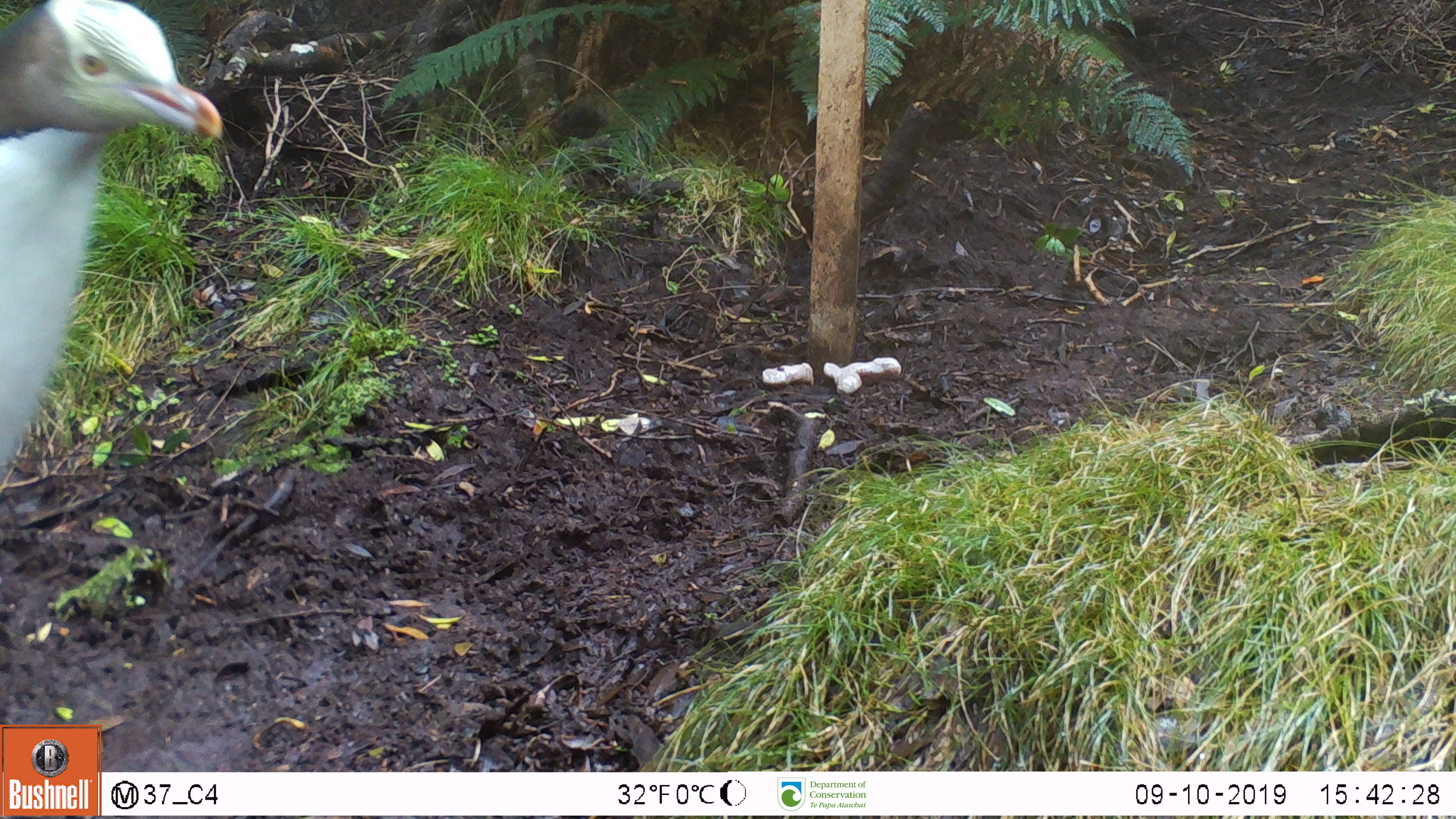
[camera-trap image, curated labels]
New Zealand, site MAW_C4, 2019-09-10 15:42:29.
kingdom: Animalia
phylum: Chordata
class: Aves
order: Sphenisciformes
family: Spheniscidae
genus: Megadyptes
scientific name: Megadyptes antipodes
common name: yellow-eyed penguin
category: yellow eyed penguin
Yellow eyed penguin (yellow-eyed penguin) (Megadyptes antipodes).